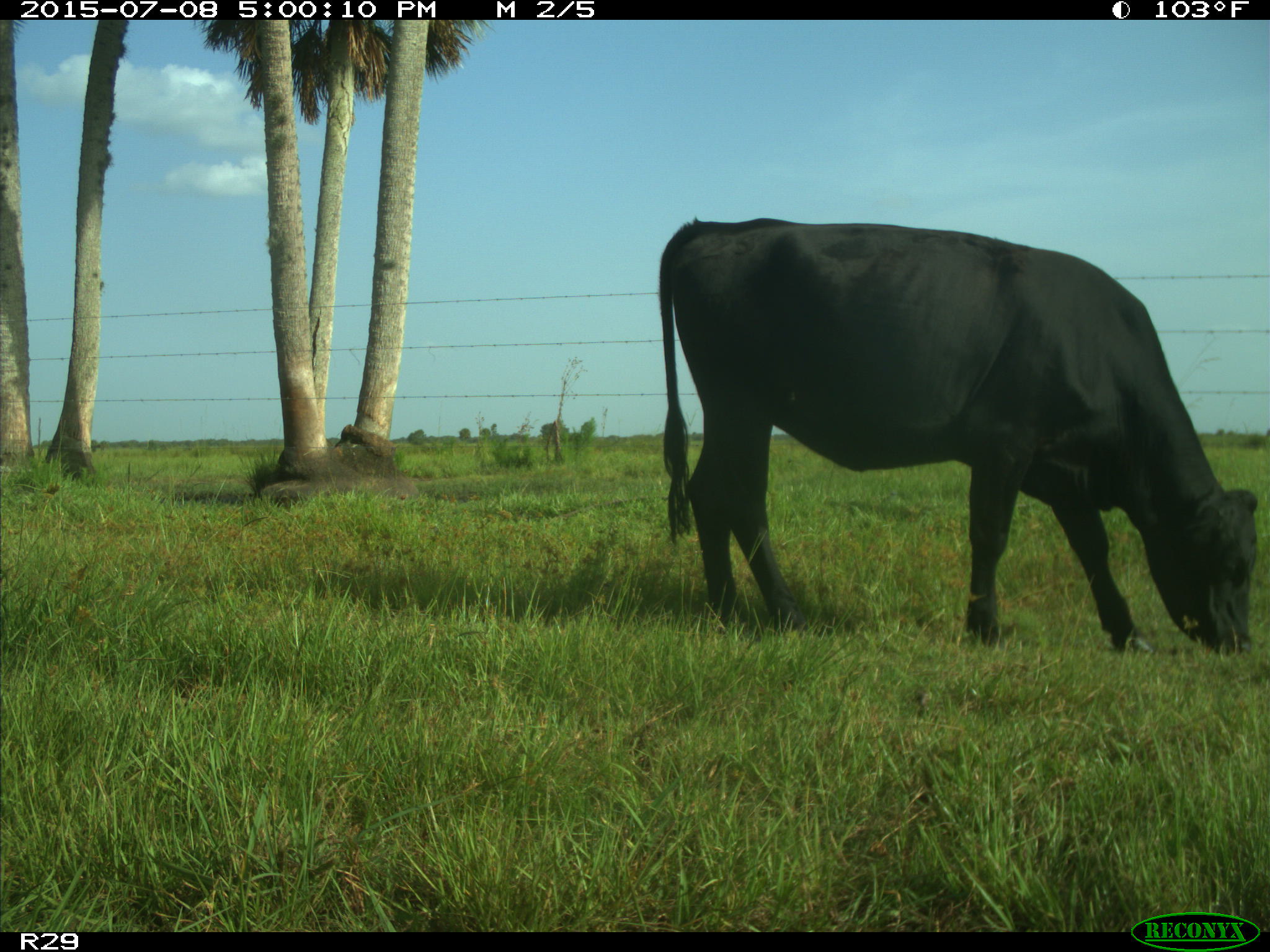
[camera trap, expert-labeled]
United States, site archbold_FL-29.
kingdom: Animalia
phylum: Chordata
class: Mammalia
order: Artiodactyla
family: Bovidae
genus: Bos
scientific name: Bos taurus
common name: domestic cow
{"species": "Bos taurus (domestic cow)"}